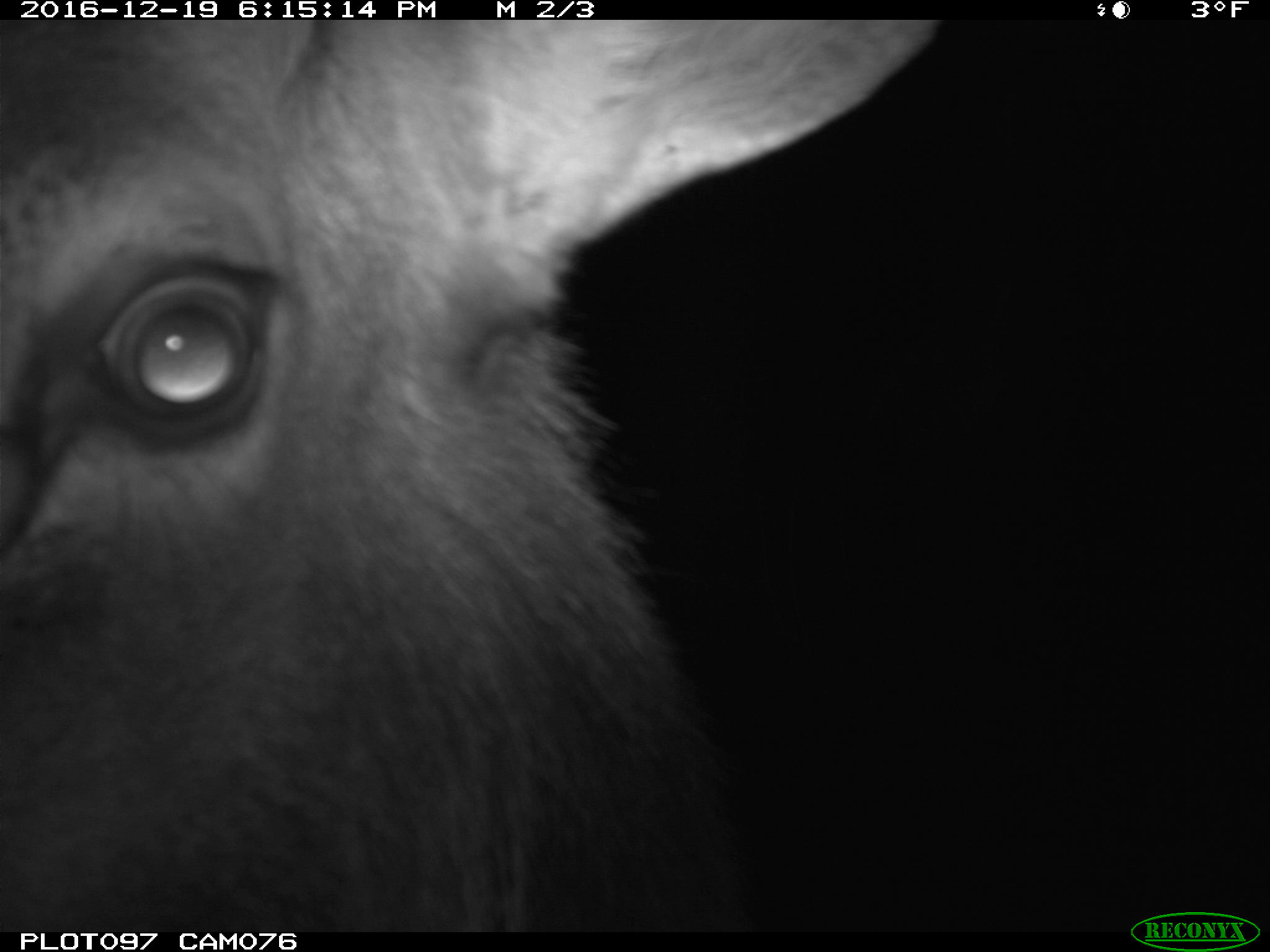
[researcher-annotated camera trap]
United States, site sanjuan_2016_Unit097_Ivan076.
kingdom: Animalia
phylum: Chordata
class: Mammalia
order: Artiodactyla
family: Cervidae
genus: Cervus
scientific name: Cervus elaphus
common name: red deer